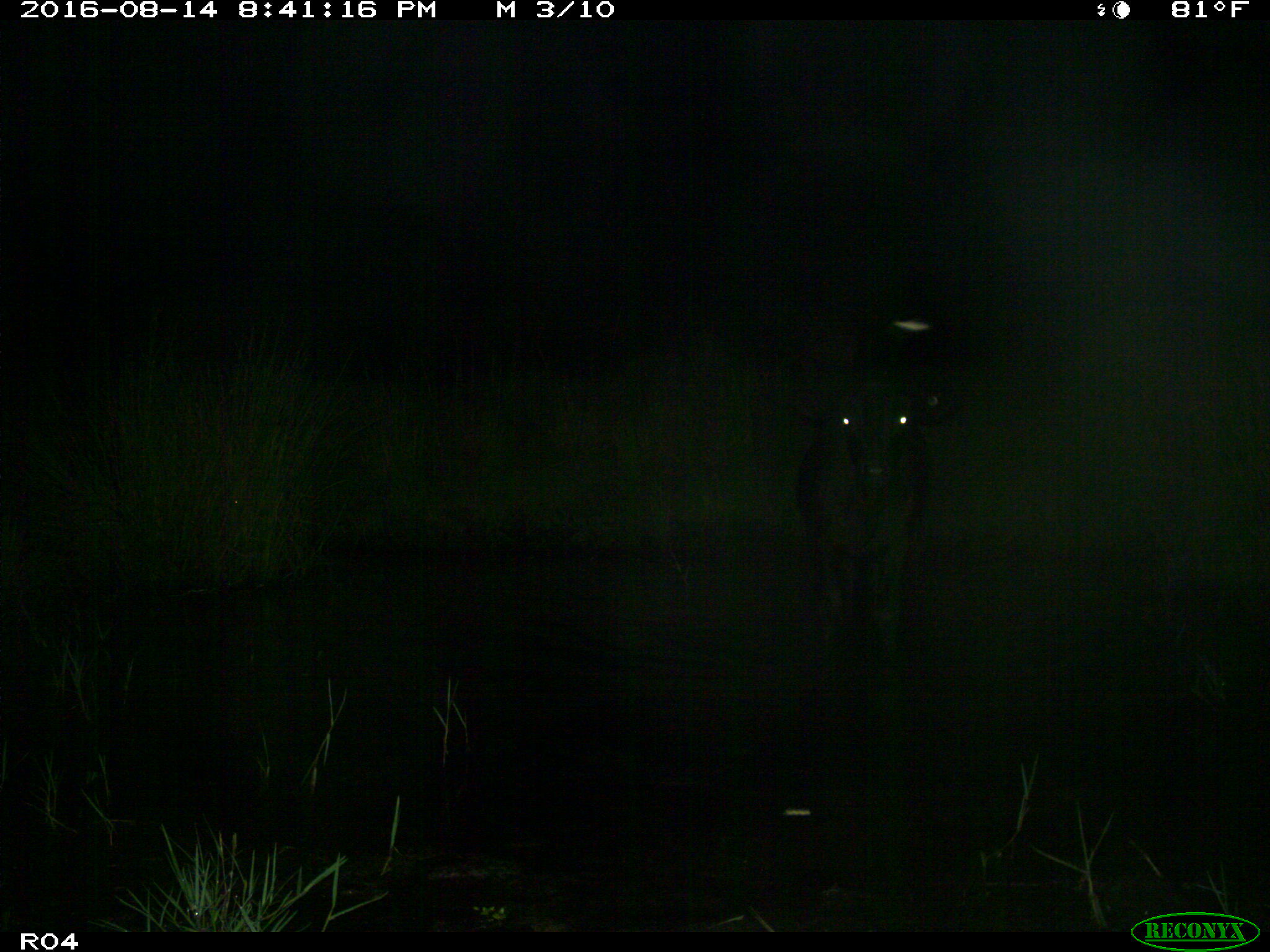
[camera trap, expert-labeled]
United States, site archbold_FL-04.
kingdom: Animalia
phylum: Chordata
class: Mammalia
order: Artiodactyla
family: Bovidae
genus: Bos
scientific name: Bos taurus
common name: domestic cow